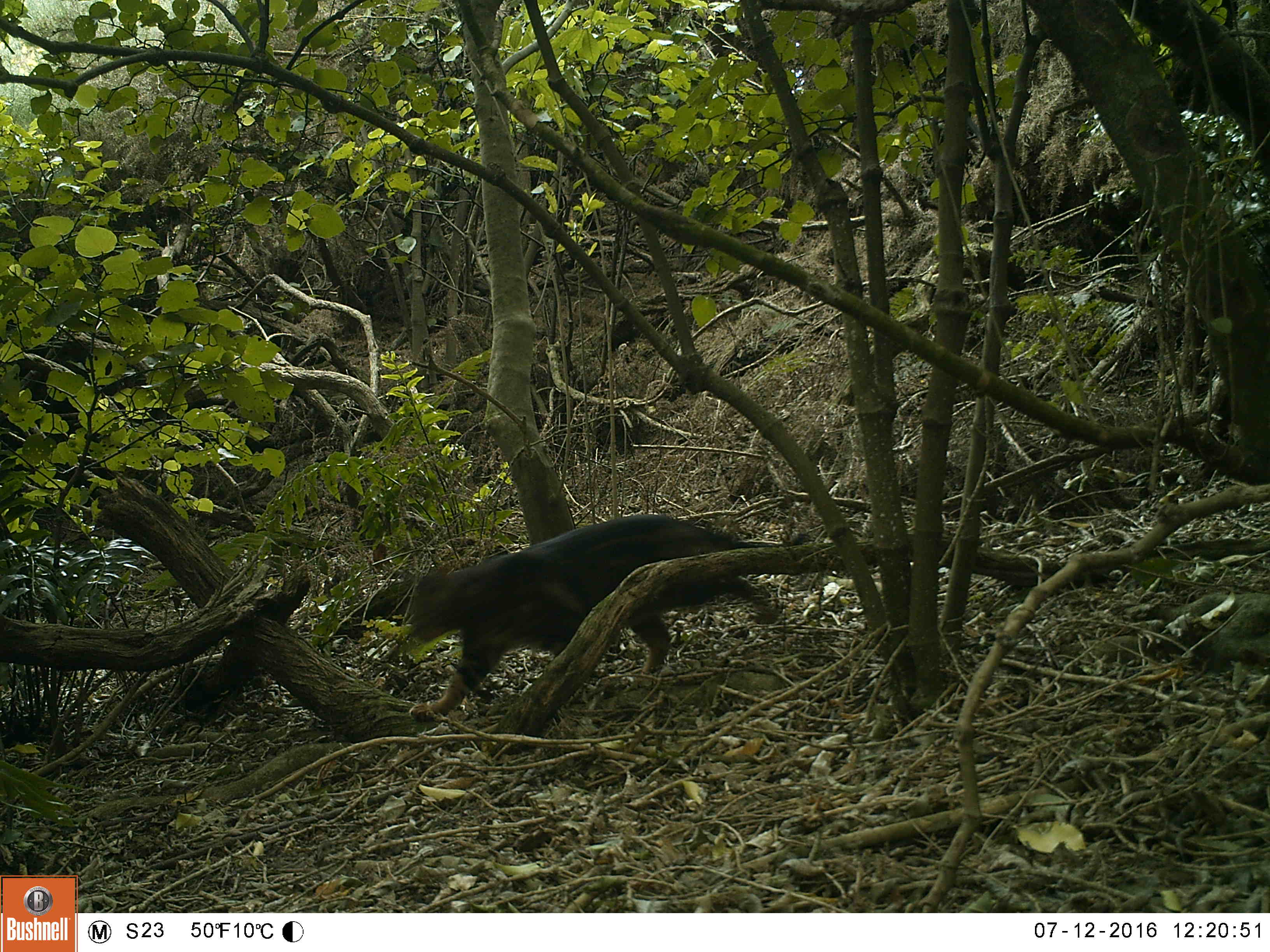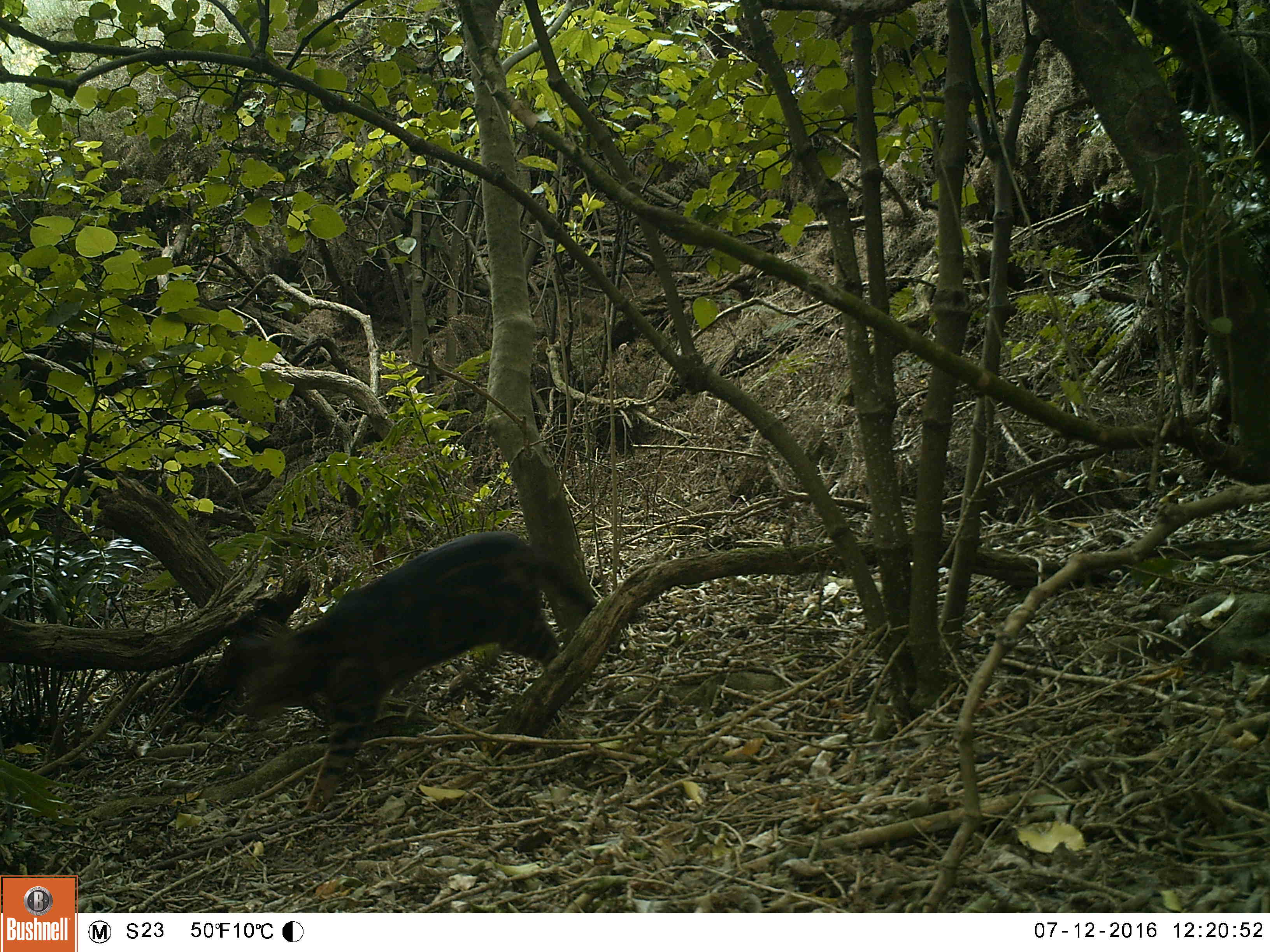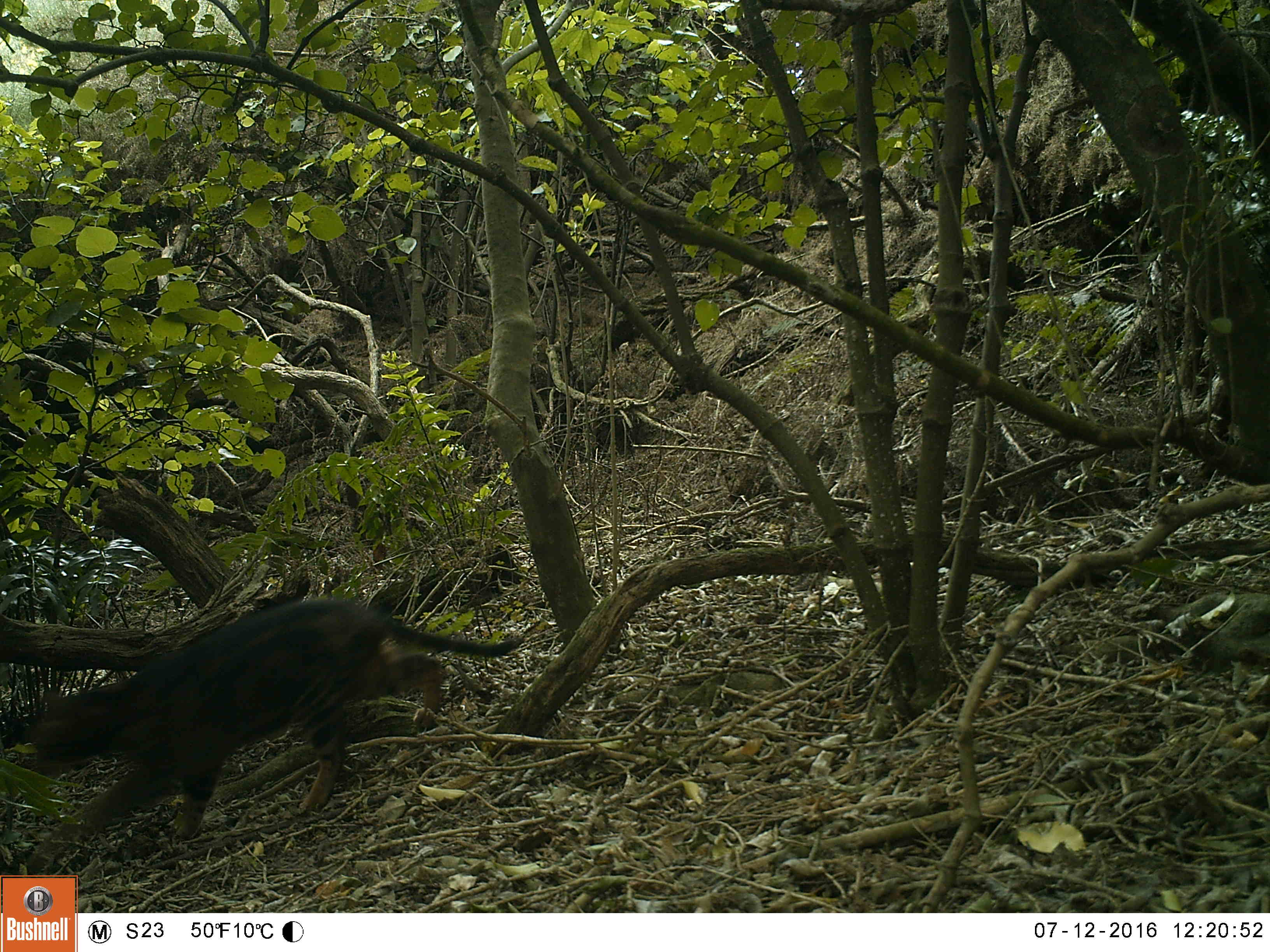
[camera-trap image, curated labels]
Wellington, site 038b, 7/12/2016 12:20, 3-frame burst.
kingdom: Animalia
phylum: Chordata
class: Mammalia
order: Carnivora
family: Felidae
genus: Felis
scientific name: Felis catus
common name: cat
Cat (Felis catus).